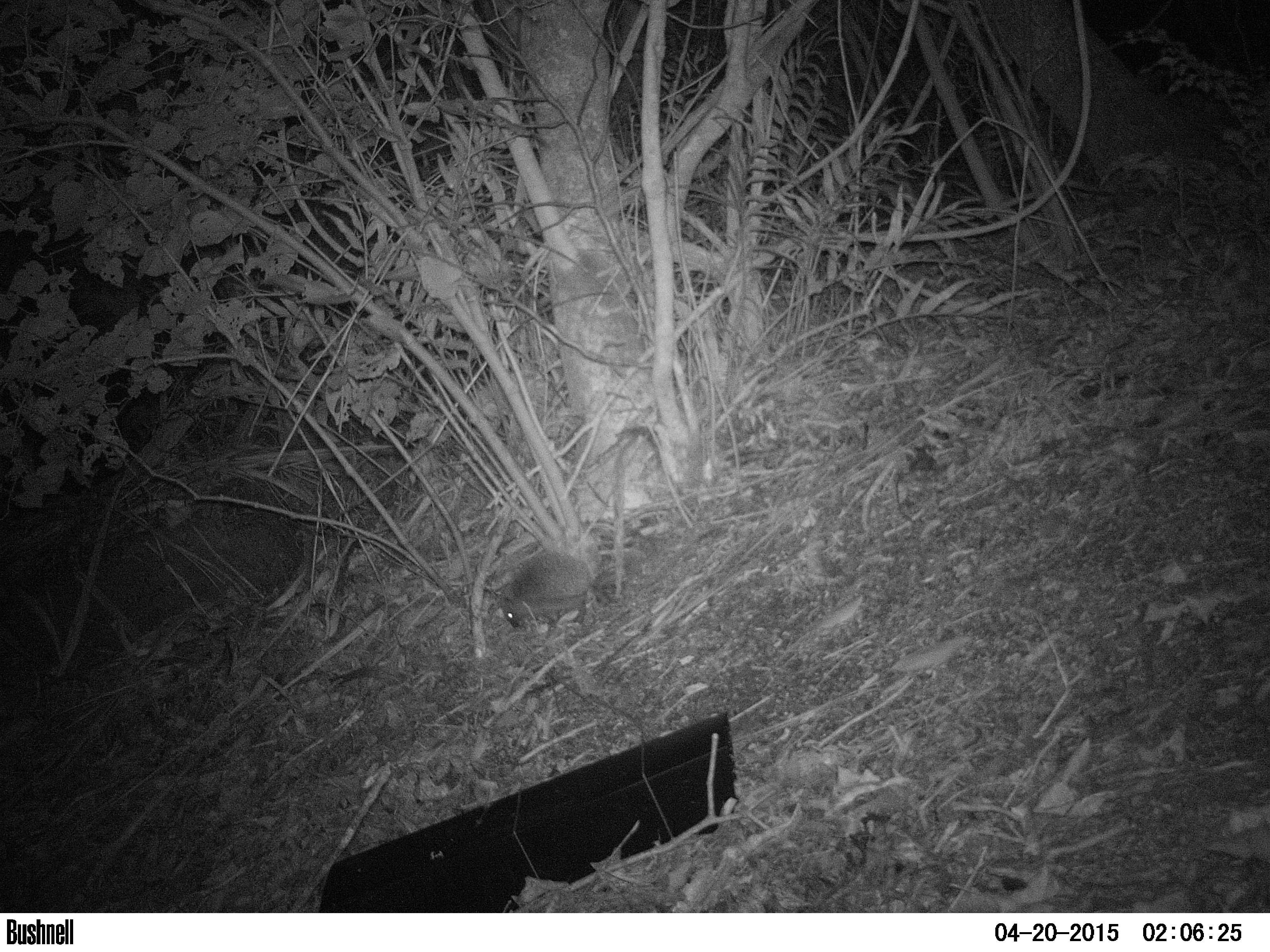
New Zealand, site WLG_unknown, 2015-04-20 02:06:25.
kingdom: Animalia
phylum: Chordata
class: Mammalia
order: Eulipotyphla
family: Erinaceidae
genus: Erinaceus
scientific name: Erinaceus europaeus europaeus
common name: european hedgehog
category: hedgehog